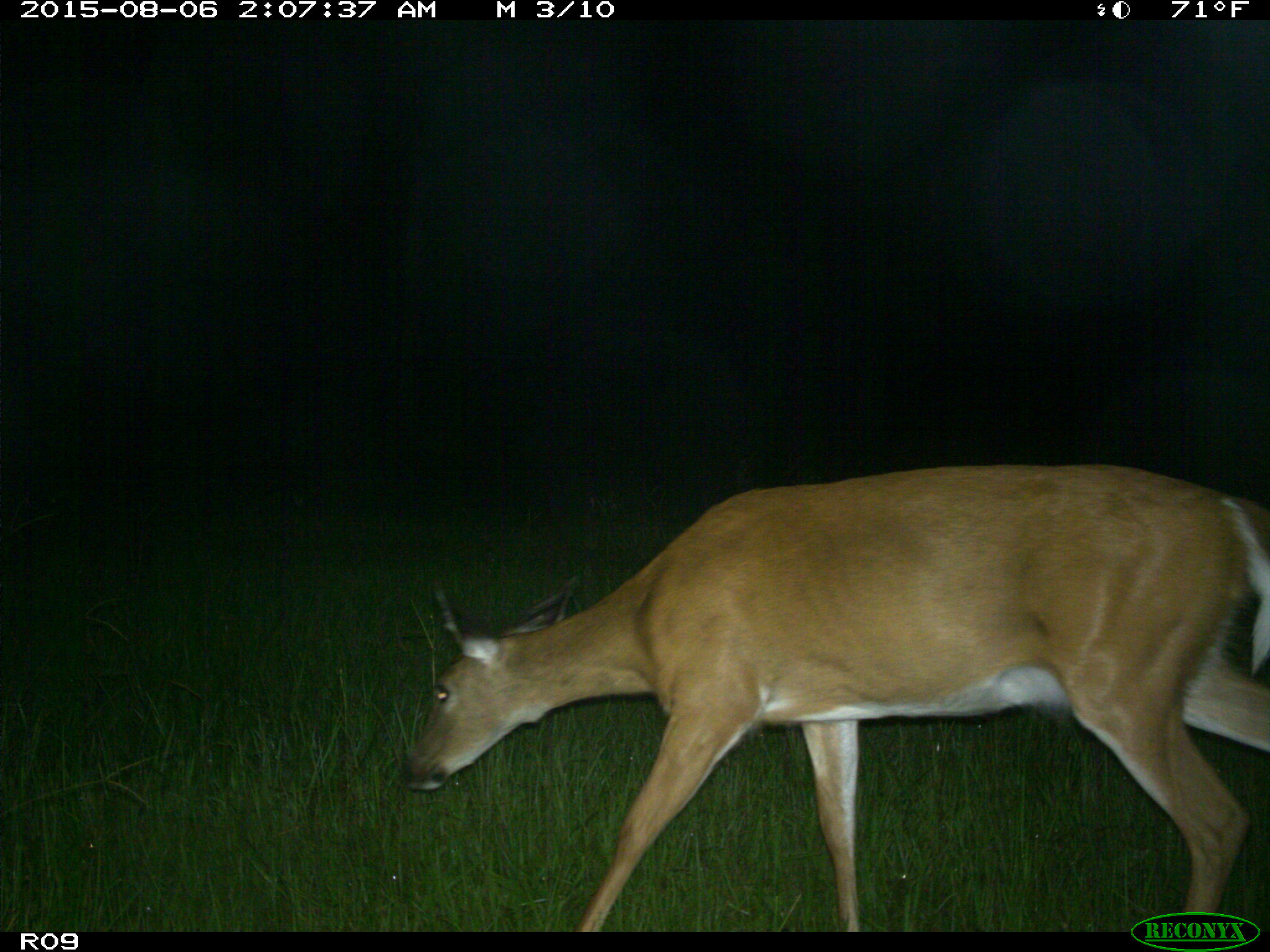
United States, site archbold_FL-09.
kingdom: Animalia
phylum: Chordata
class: Mammalia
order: Artiodactyla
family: Cervidae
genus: Odocoileus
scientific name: Odocoileus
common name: deer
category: unidentified deer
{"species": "unidentified deer (deer) (Odocoileus)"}